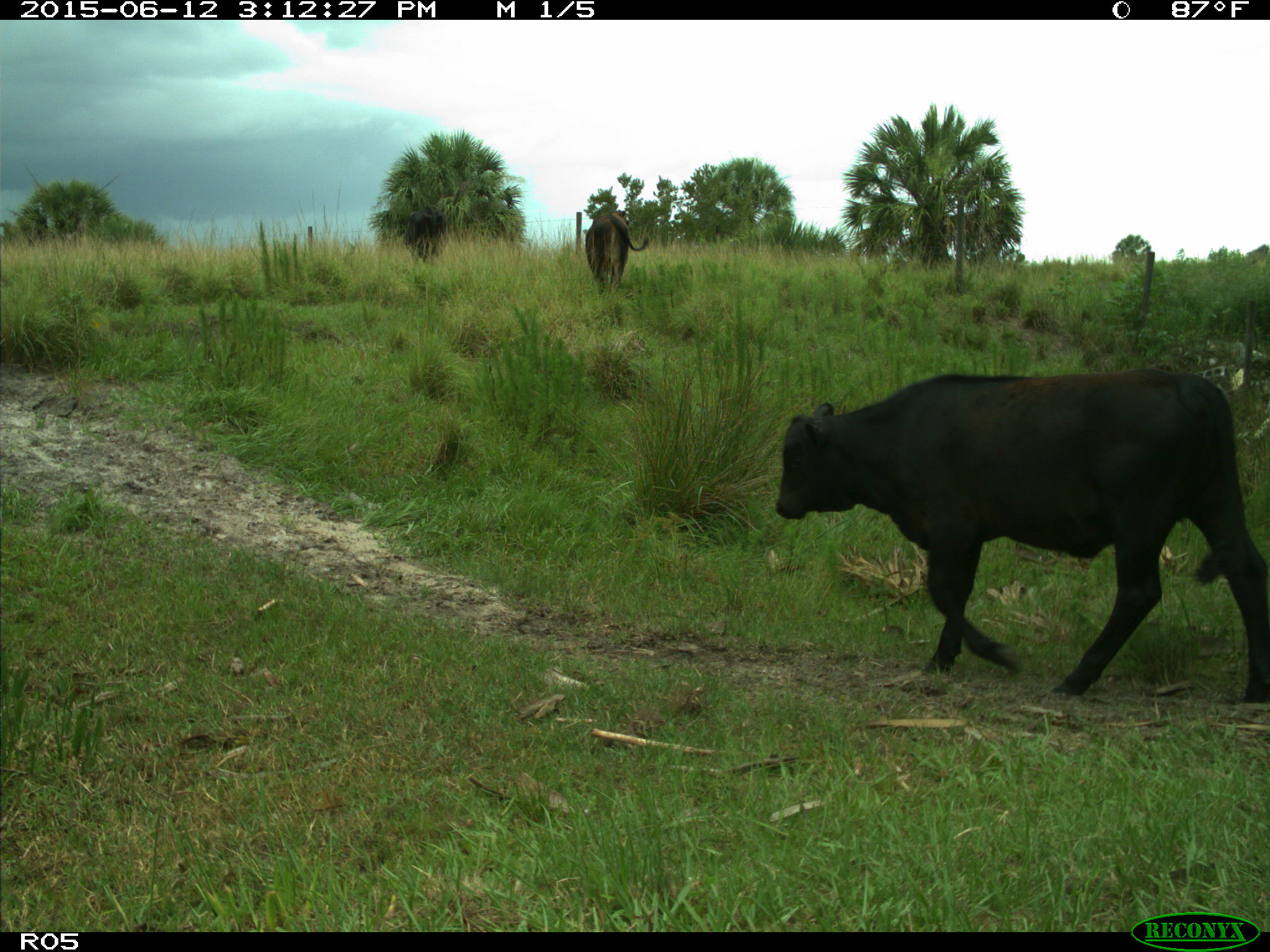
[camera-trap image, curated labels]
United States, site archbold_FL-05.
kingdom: Animalia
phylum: Chordata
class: Mammalia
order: Artiodactyla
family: Bovidae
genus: Bos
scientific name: Bos taurus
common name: domestic cow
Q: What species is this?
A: Bos taurus (domestic cow).